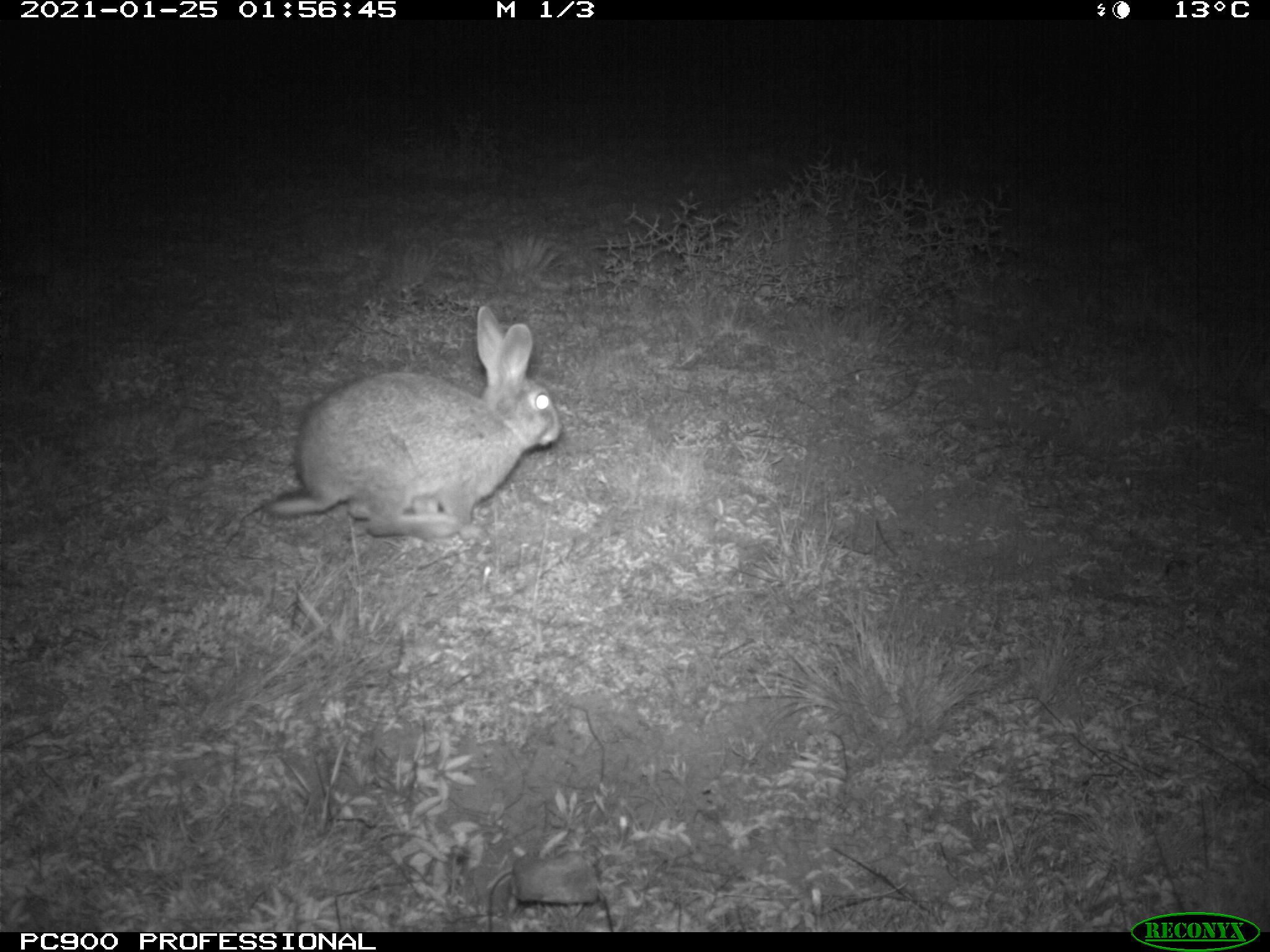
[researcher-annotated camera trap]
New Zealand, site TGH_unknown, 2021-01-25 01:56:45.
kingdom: Animalia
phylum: Chordata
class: Mammalia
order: Lagomorpha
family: Leporidae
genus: Oryctolagus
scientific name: Oryctolagus cuniculus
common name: european rabbit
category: rabbit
Rabbit (european rabbit) (Oryctolagus cuniculus).